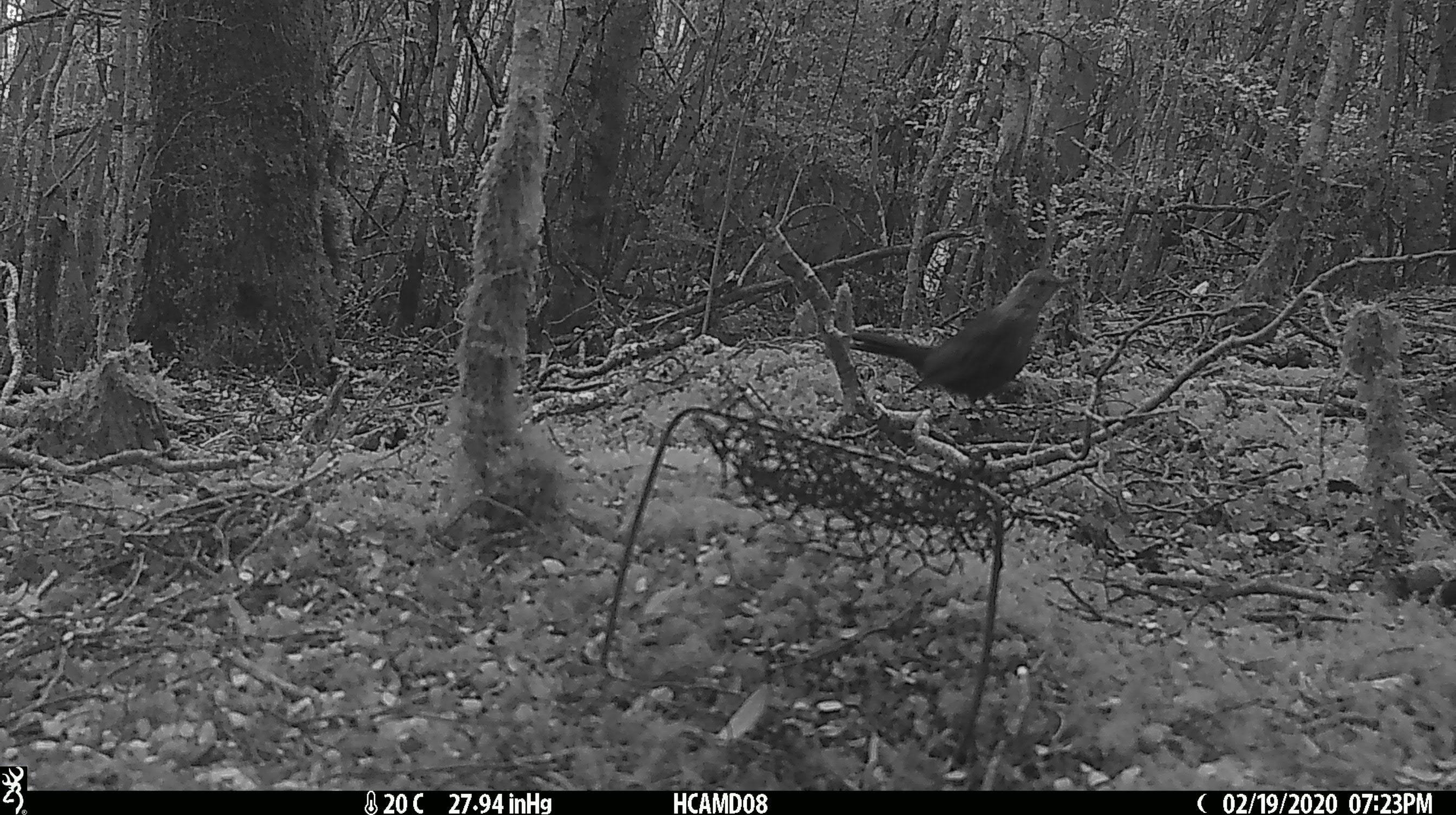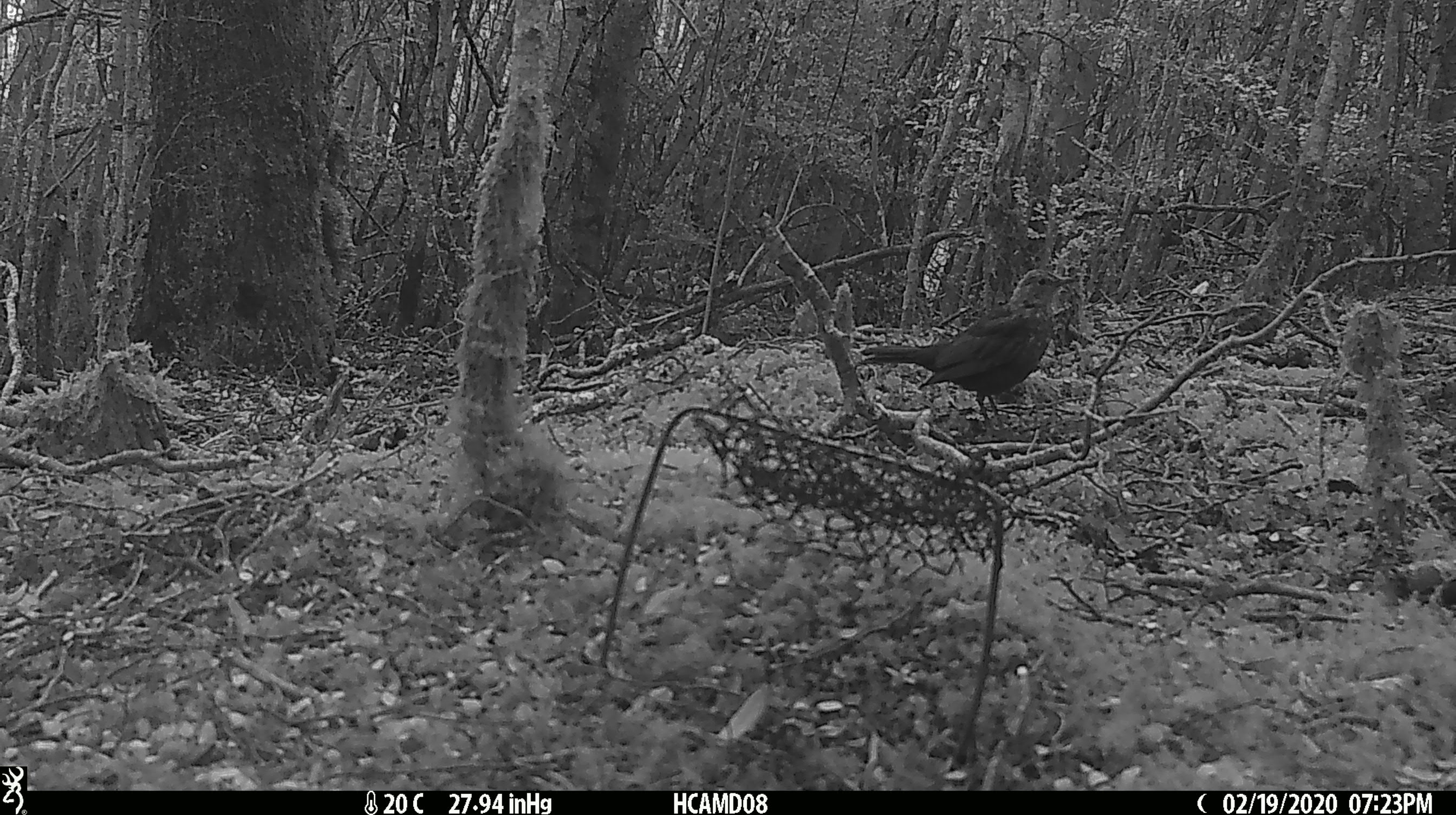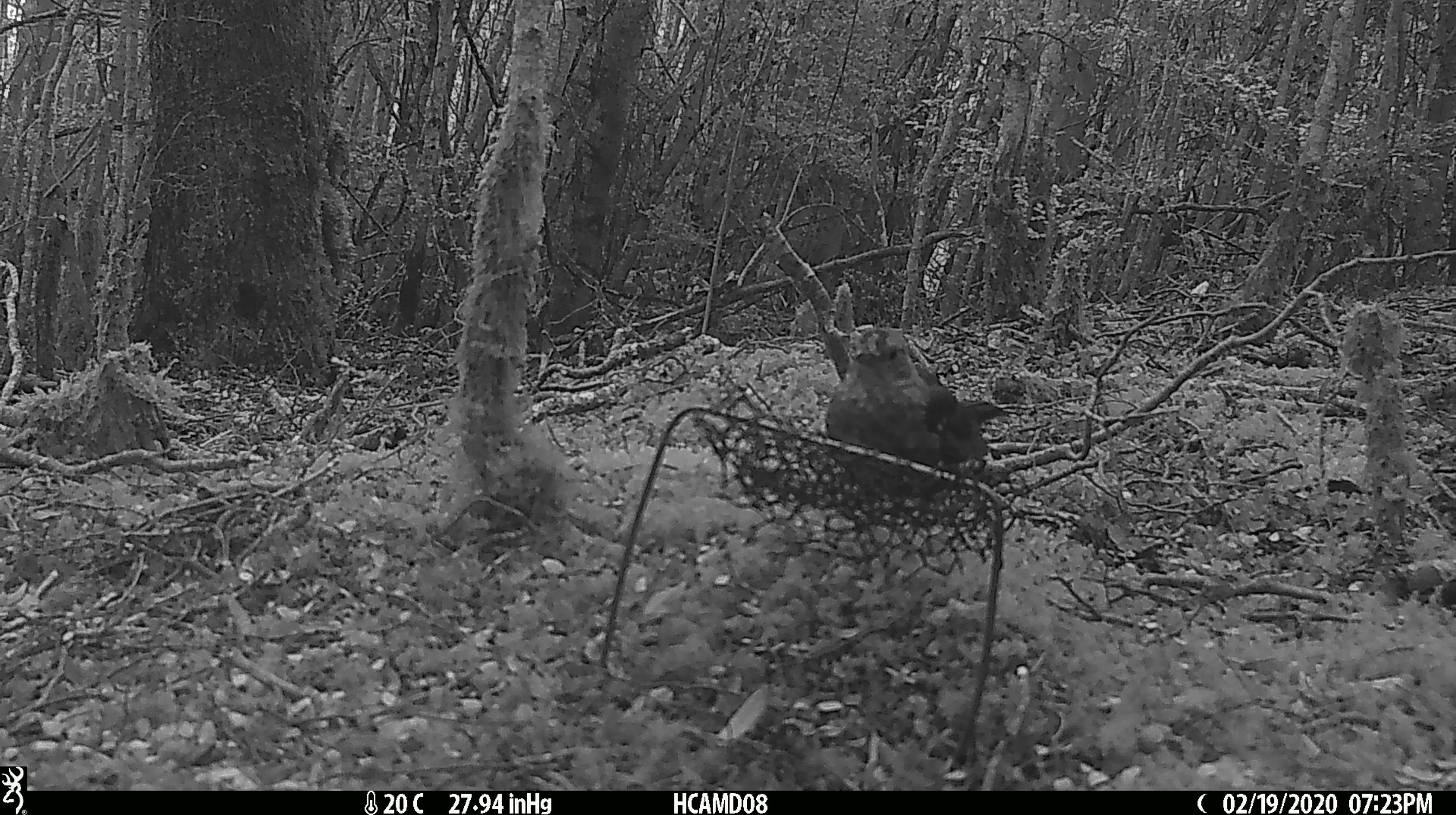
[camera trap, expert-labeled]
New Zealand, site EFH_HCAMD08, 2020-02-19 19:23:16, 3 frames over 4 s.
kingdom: Animalia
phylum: Chordata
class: Aves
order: Passeriformes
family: Turdidae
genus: Turdus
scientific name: Turdus merula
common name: eurasian blackbird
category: blackbird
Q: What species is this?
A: Blackbird (eurasian blackbird) (Turdus merula).